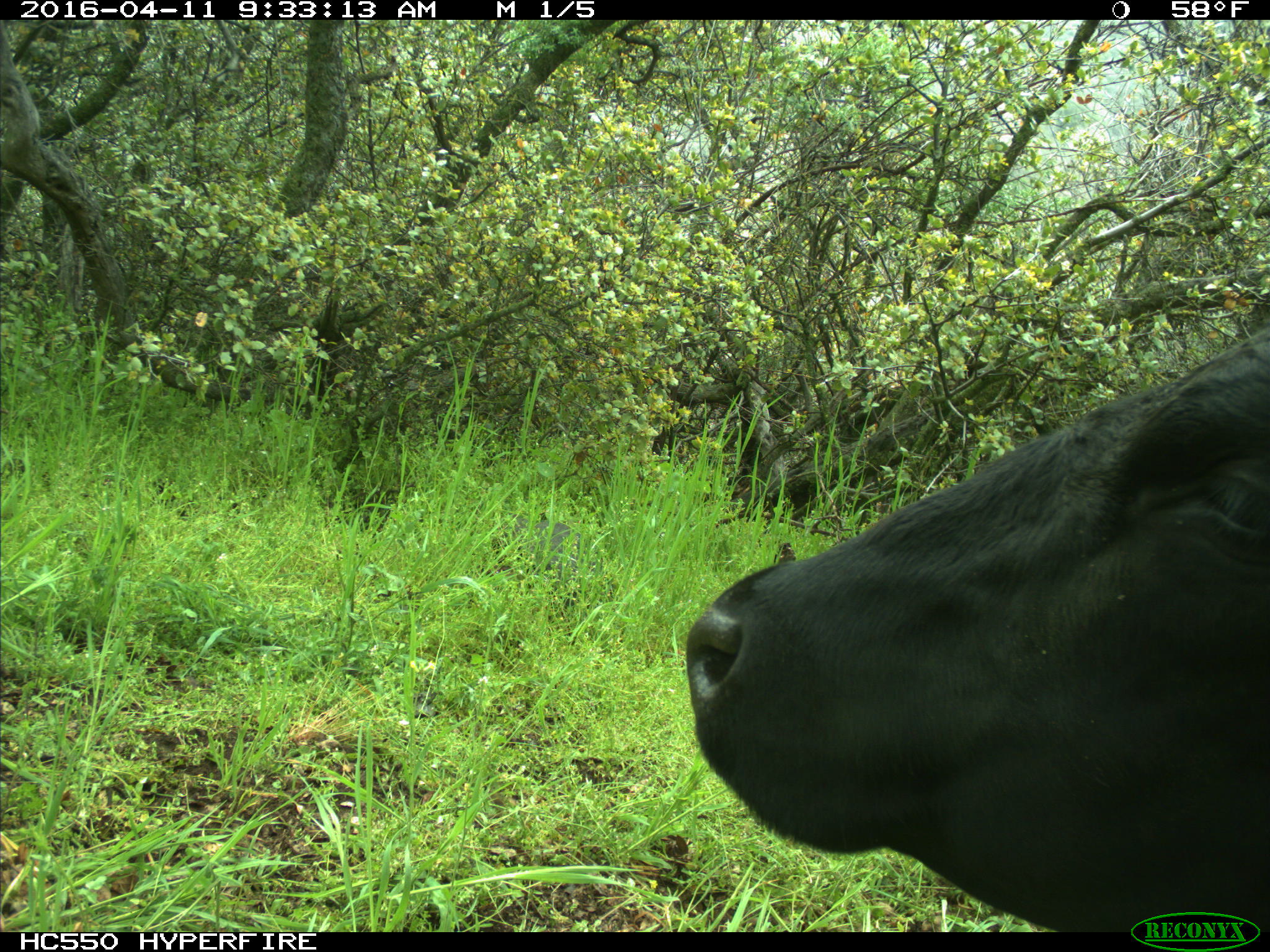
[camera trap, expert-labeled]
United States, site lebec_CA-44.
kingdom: Animalia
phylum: Chordata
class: Mammalia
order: Artiodactyla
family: Bovidae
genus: Bos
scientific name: Bos taurus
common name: domestic cow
Bos taurus (domestic cow).